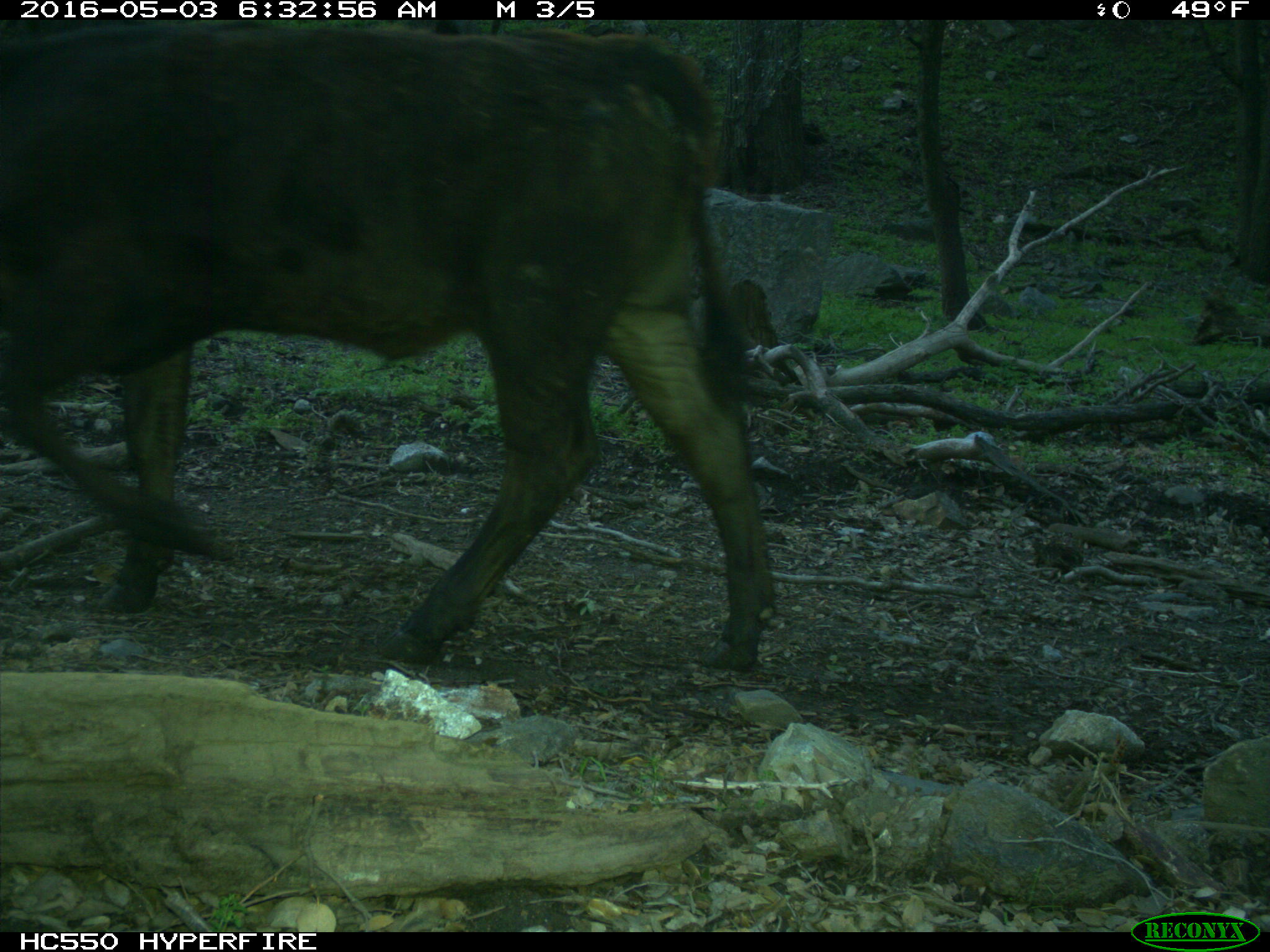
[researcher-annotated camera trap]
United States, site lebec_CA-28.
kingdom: Animalia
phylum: Chordata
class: Mammalia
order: Artiodactyla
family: Bovidae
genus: Bos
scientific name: Bos taurus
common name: domestic cow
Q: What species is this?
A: Bos taurus (domestic cow).